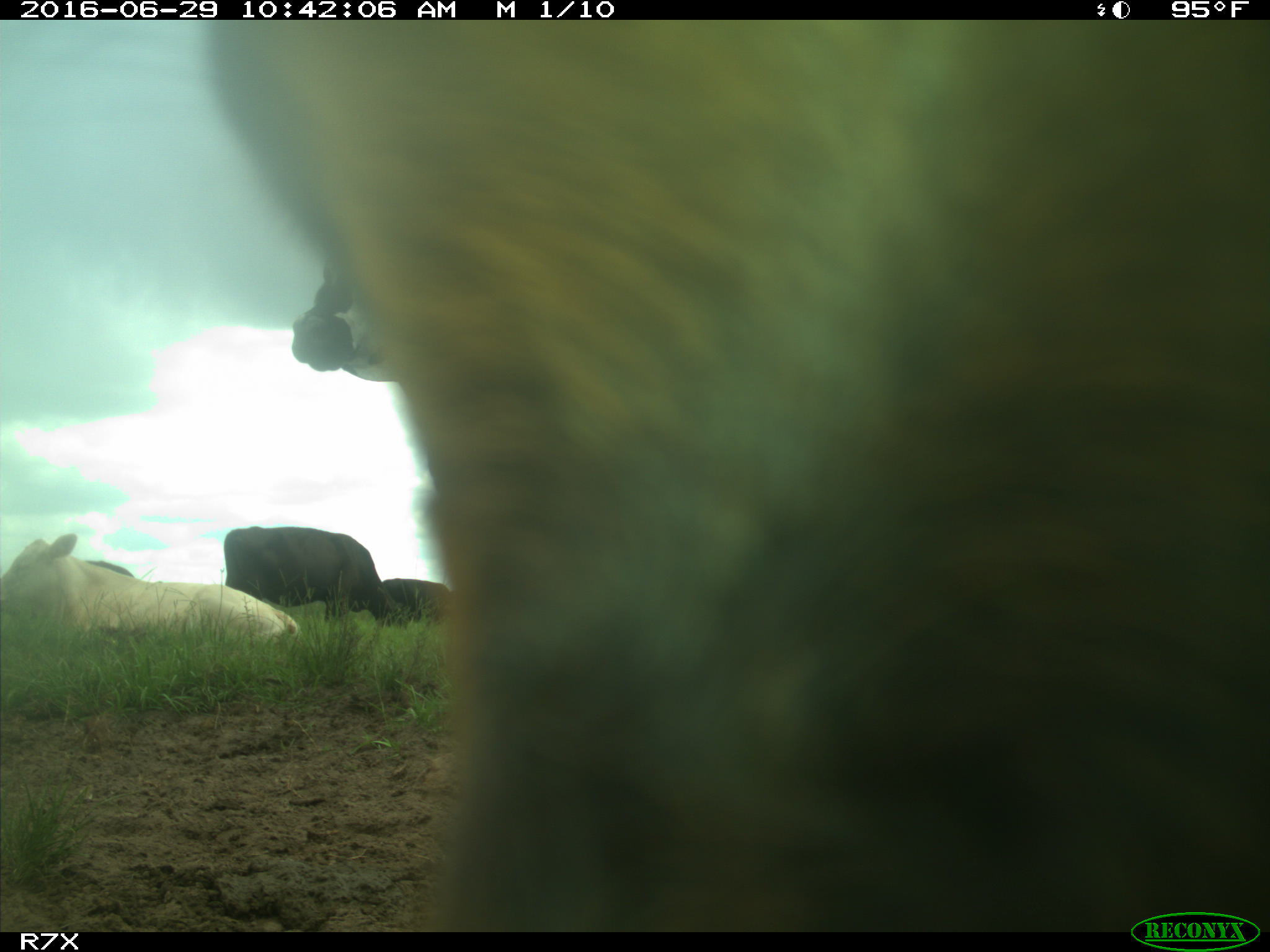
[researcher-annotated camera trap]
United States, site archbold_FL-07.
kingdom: Animalia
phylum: Chordata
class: Mammalia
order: Artiodactyla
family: Bovidae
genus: Bos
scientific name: Bos taurus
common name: domestic cow